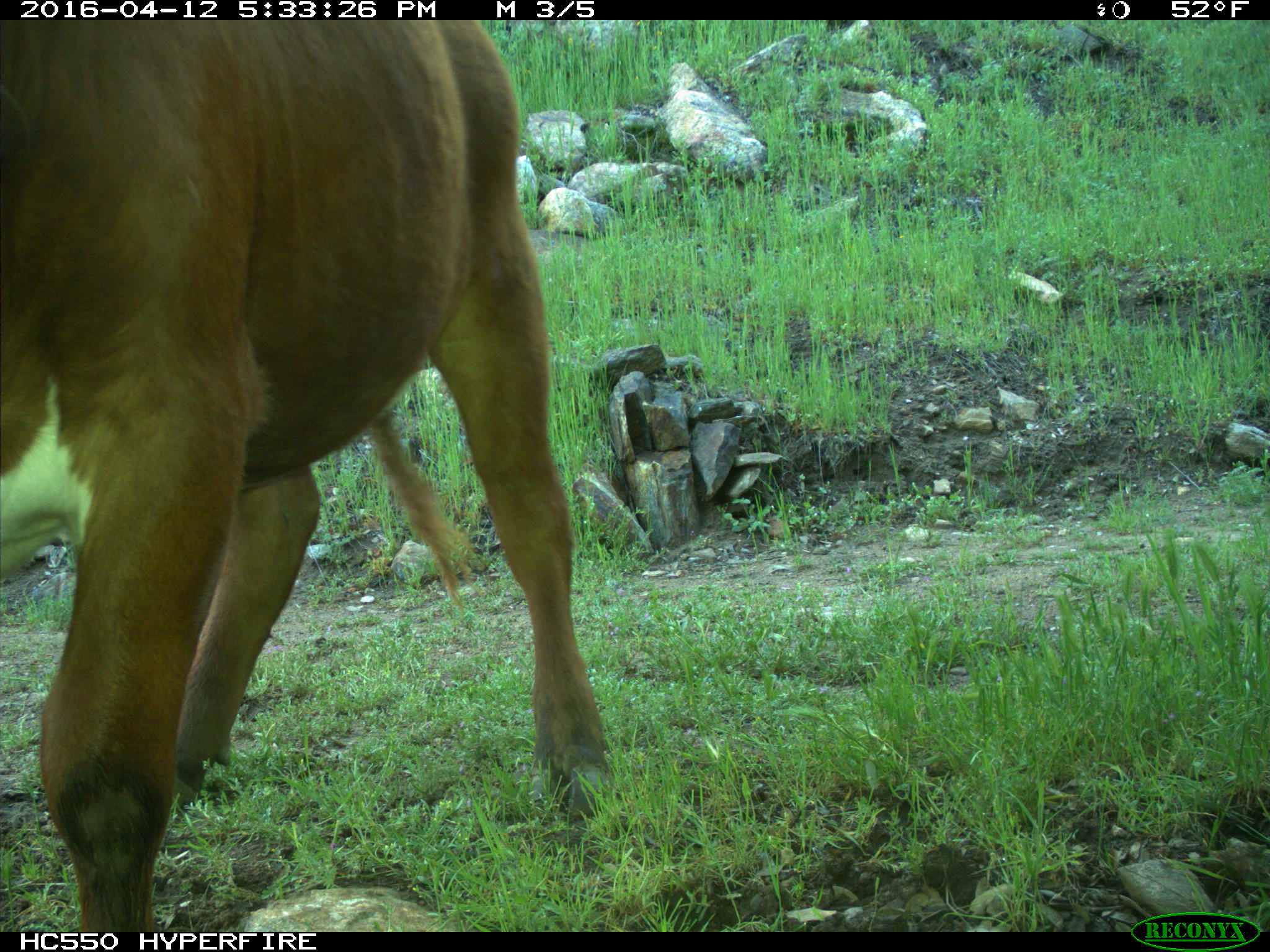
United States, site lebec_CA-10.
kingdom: Animalia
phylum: Chordata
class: Mammalia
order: Artiodactyla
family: Bovidae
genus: Bos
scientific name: Bos taurus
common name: domestic cow